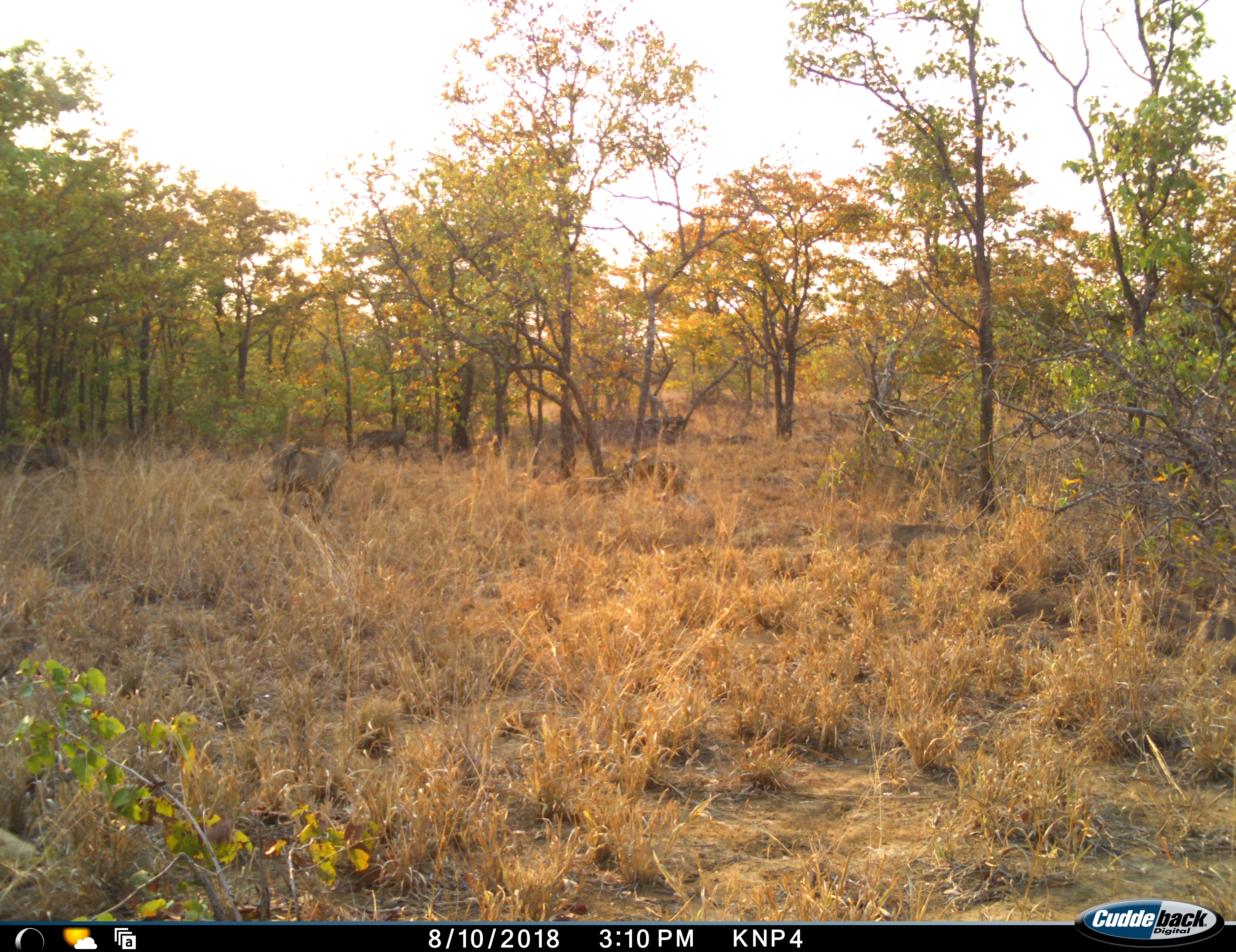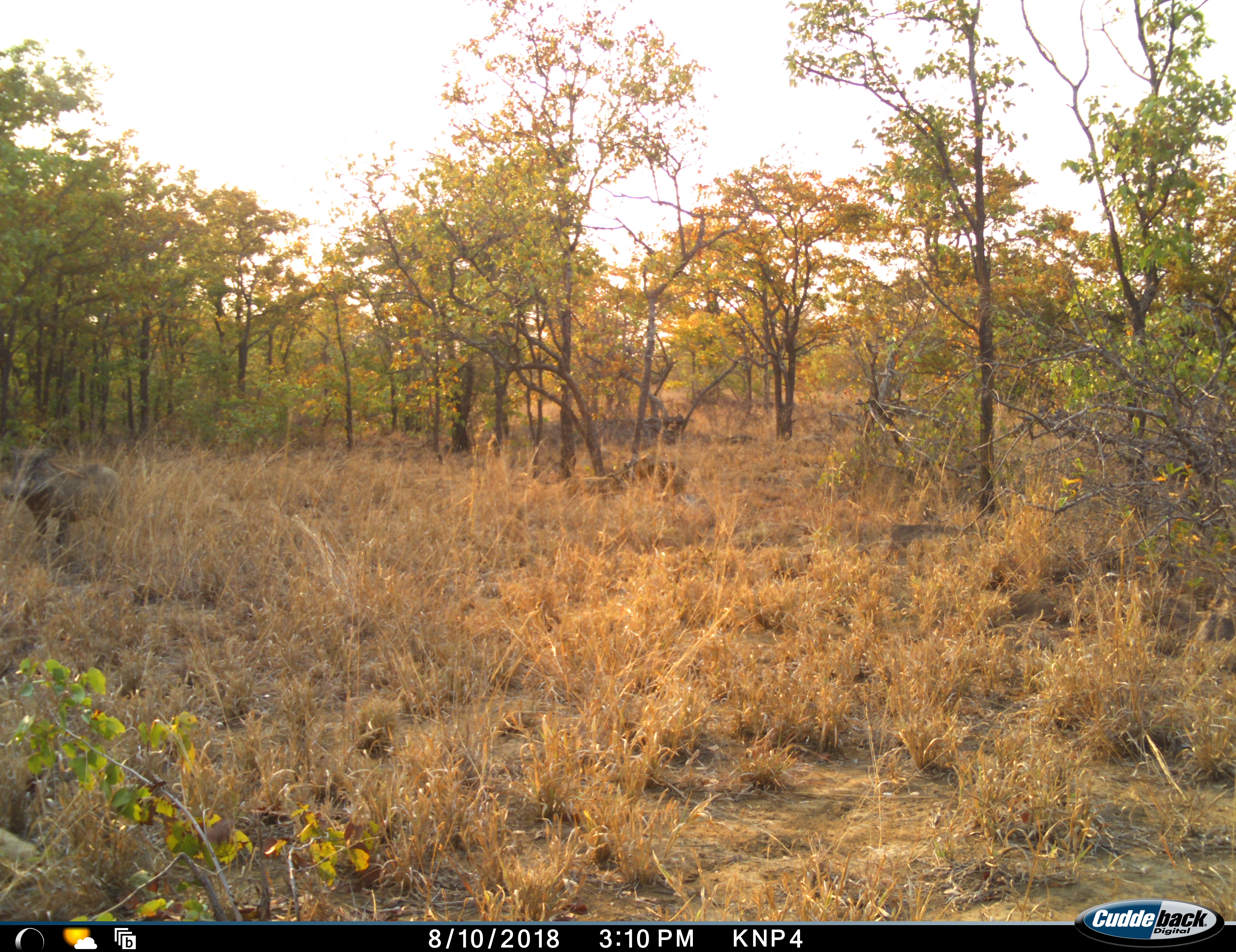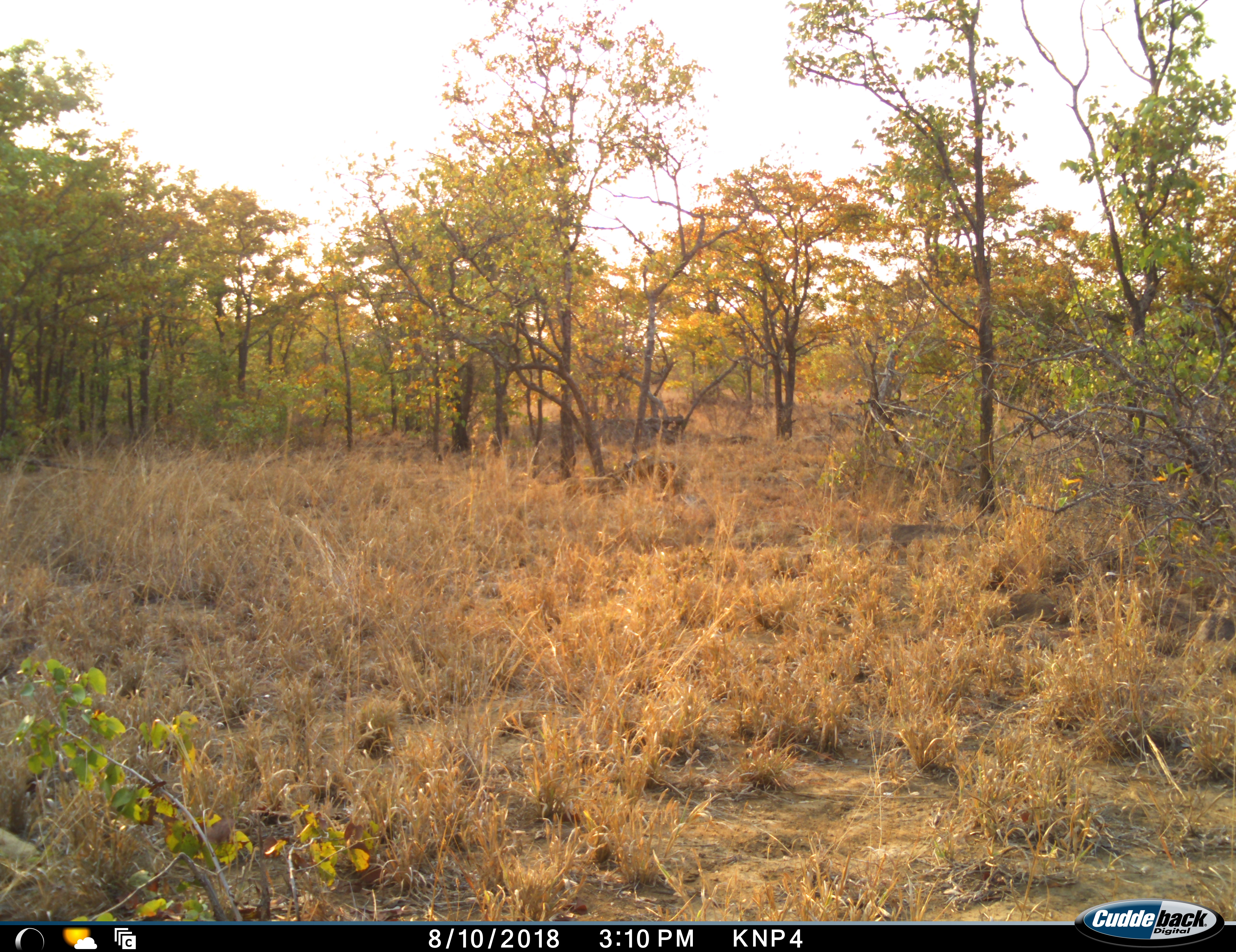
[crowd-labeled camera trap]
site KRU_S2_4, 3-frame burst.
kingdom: Animalia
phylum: Chordata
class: Mammalia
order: Artiodactyla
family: Suidae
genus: Phacochoerus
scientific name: Phacochoerus africanus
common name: warthog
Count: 3.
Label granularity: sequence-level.